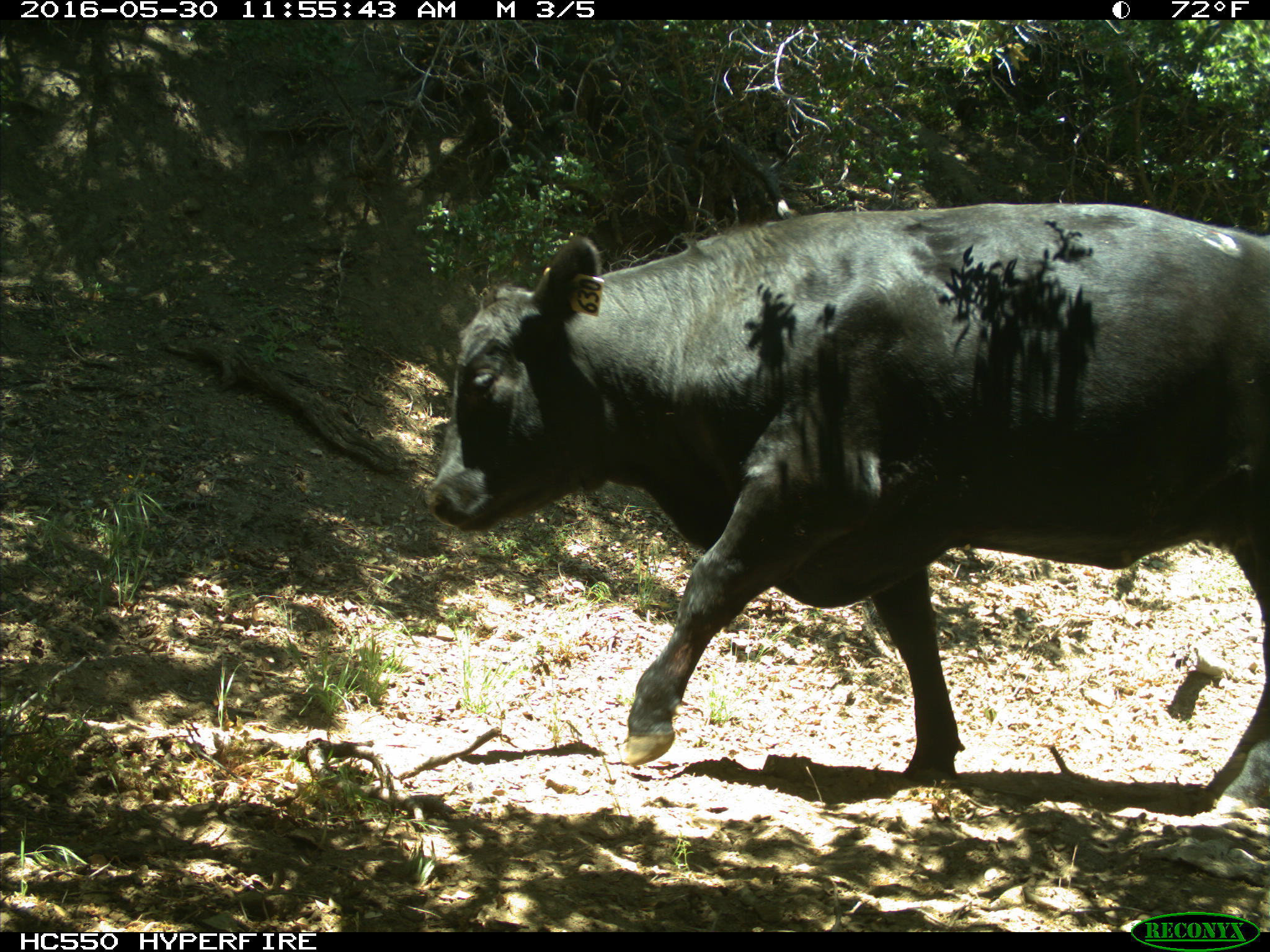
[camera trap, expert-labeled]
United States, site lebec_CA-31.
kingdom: Animalia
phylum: Chordata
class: Mammalia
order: Artiodactyla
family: Bovidae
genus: Bos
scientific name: Bos taurus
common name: domestic cow